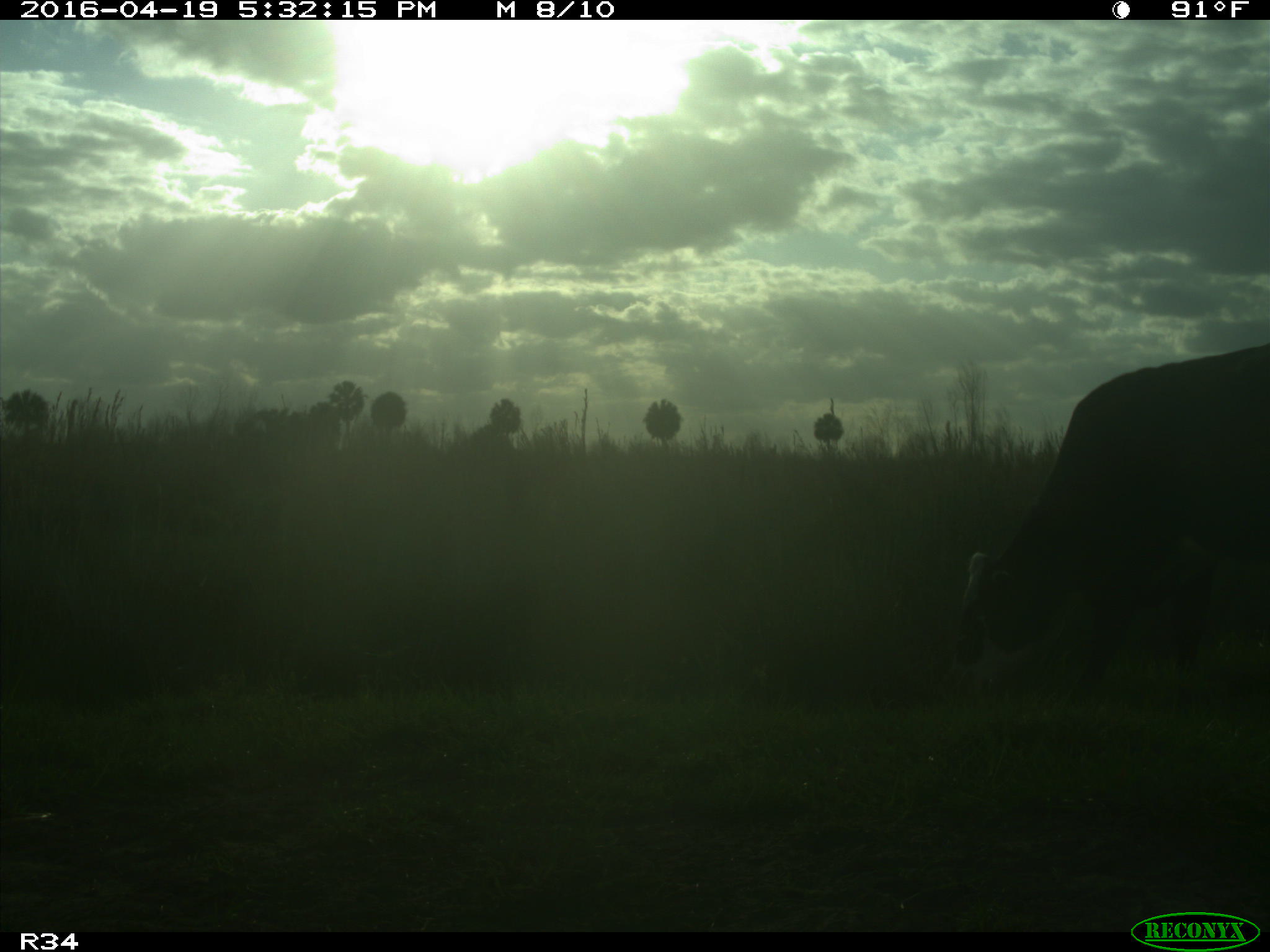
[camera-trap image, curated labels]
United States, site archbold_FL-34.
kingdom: Animalia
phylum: Chordata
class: Mammalia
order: Artiodactyla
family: Bovidae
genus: Bos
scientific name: Bos taurus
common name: domestic cow